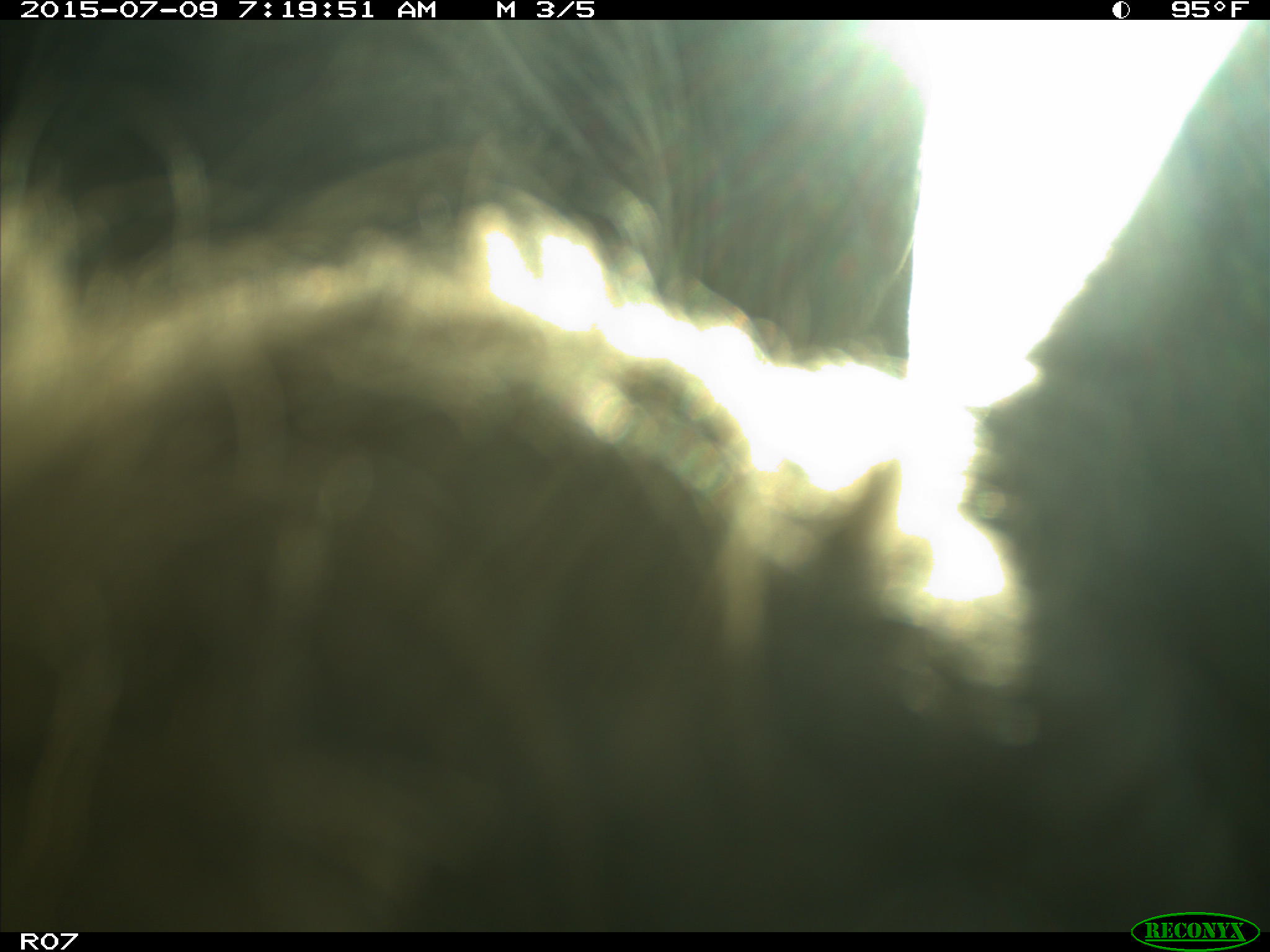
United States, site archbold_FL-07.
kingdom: Animalia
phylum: Chordata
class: Mammalia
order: Artiodactyla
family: Bovidae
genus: Bos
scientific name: Bos taurus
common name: domestic cow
Bos taurus (domestic cow).